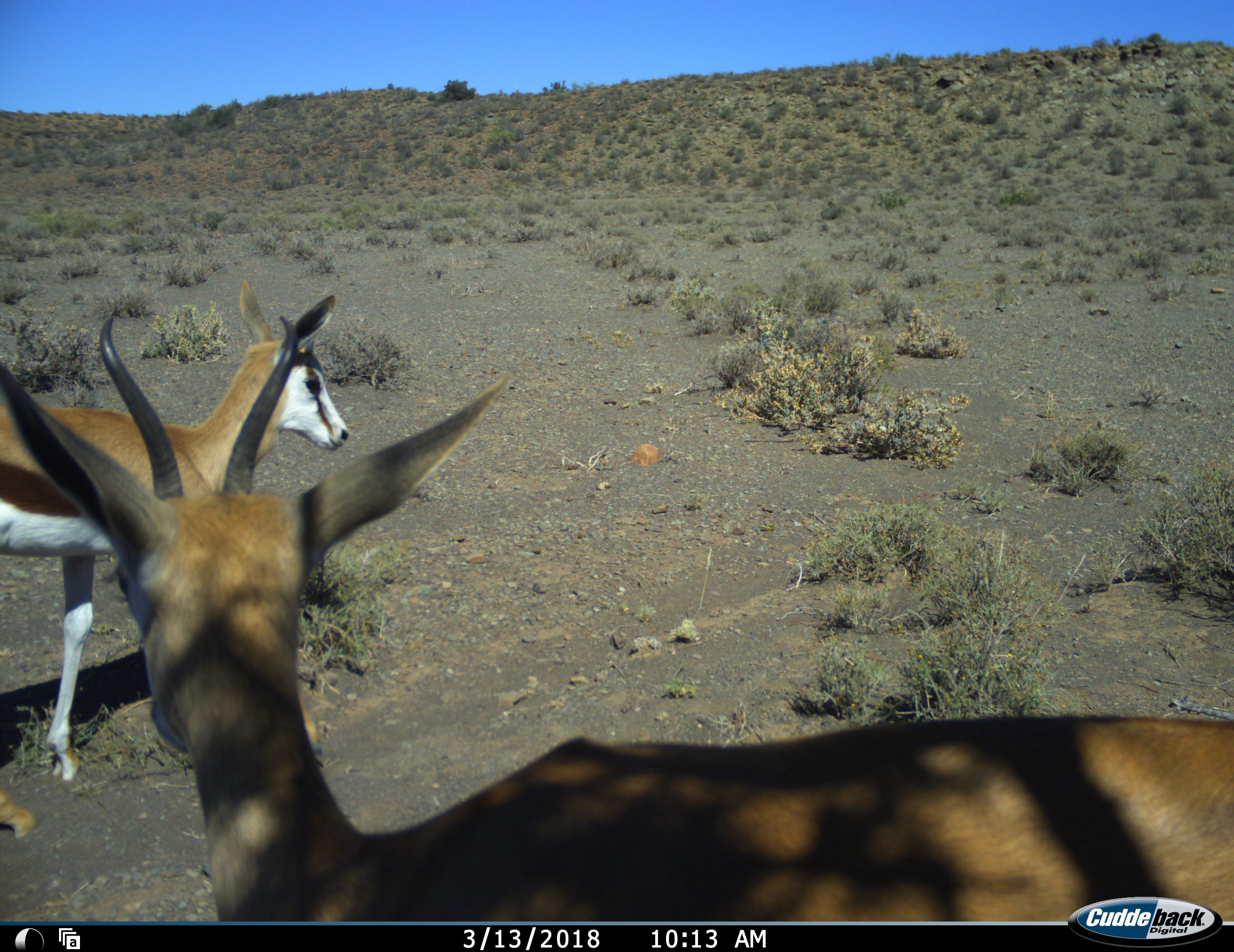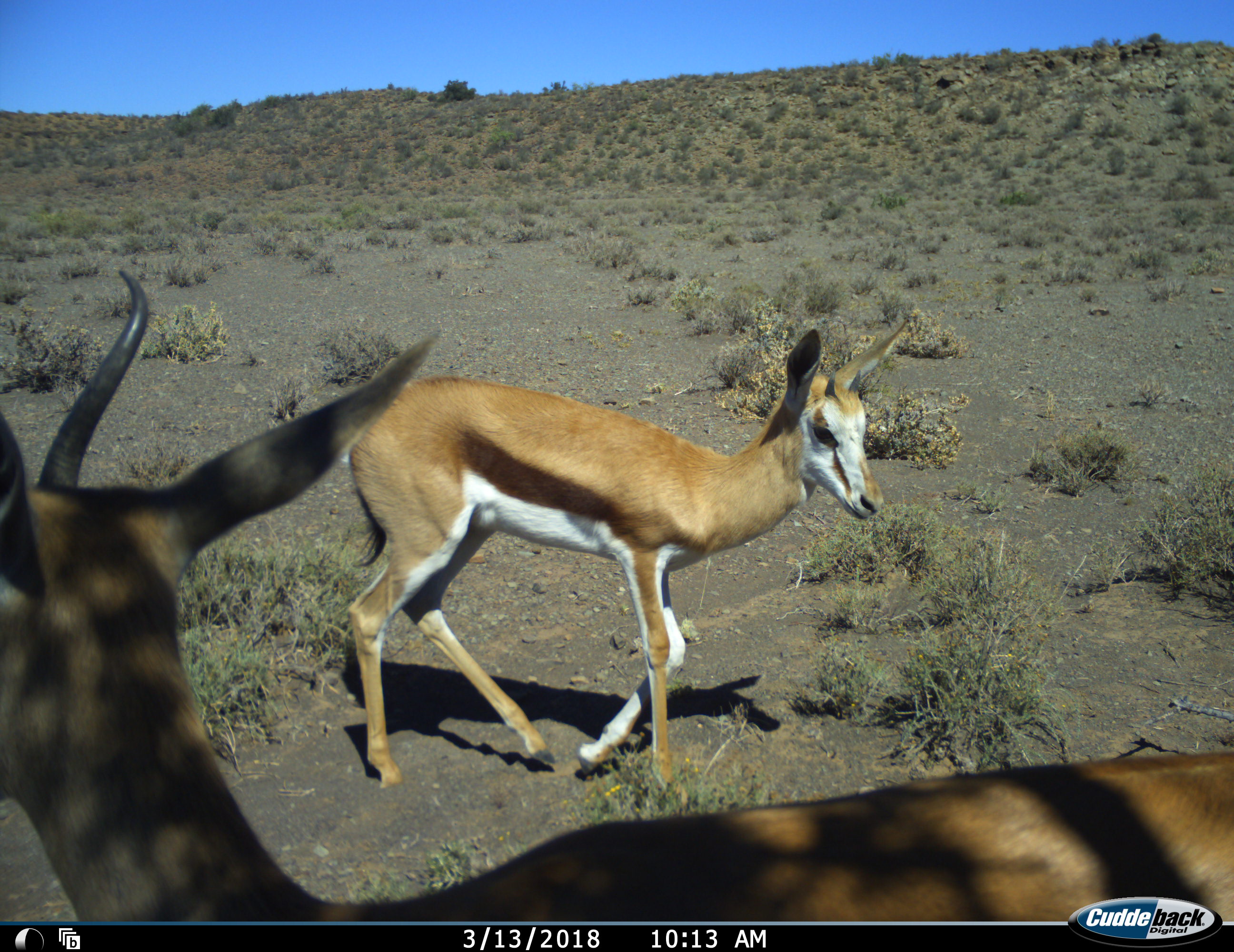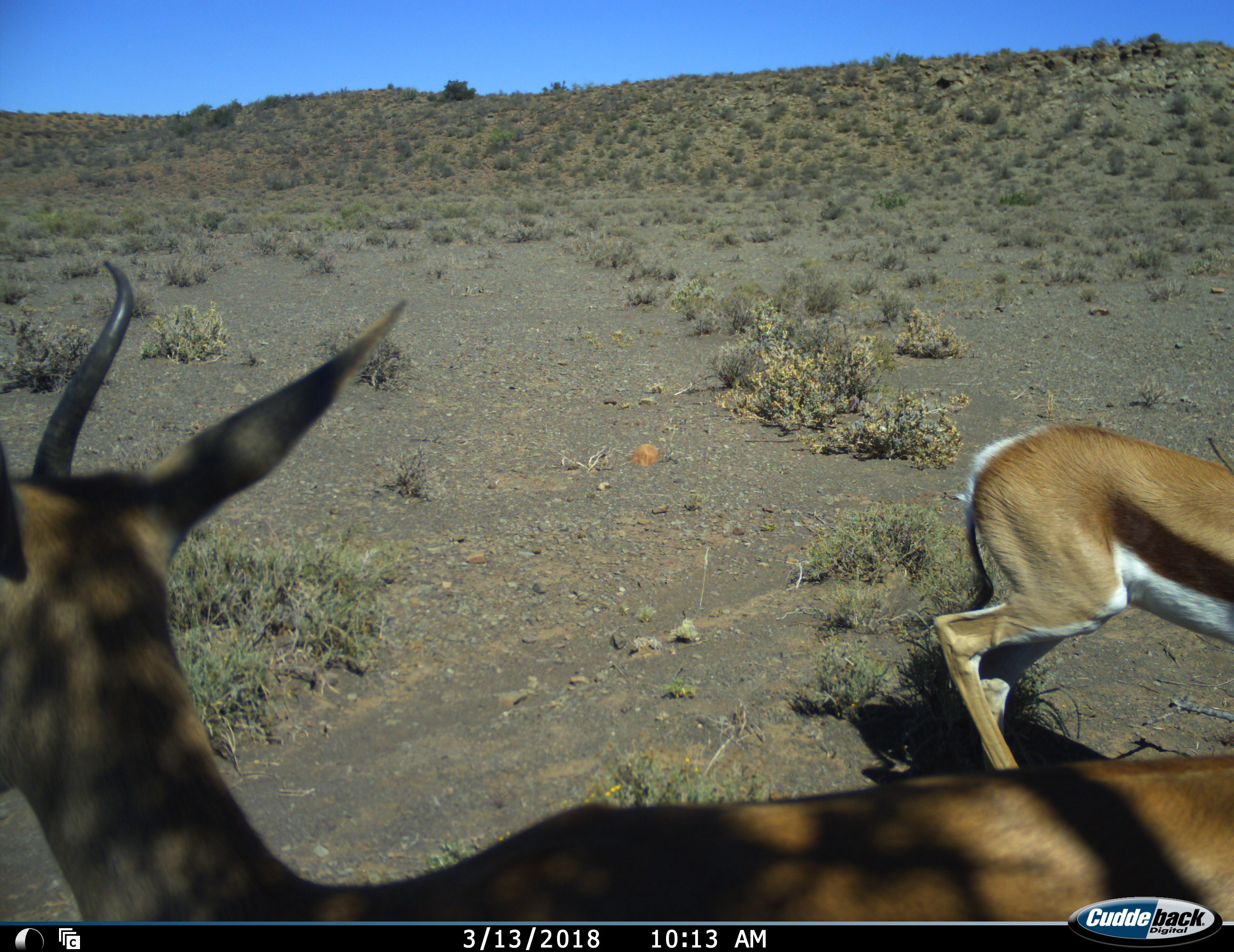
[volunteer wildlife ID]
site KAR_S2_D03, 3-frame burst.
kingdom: Animalia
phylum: Chordata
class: Mammalia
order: Artiodactyla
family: Bovidae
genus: Antidorcas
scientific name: Antidorcas marsupialis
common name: springbok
Springbok (Antidorcas marsupialis), count 2. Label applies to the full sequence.